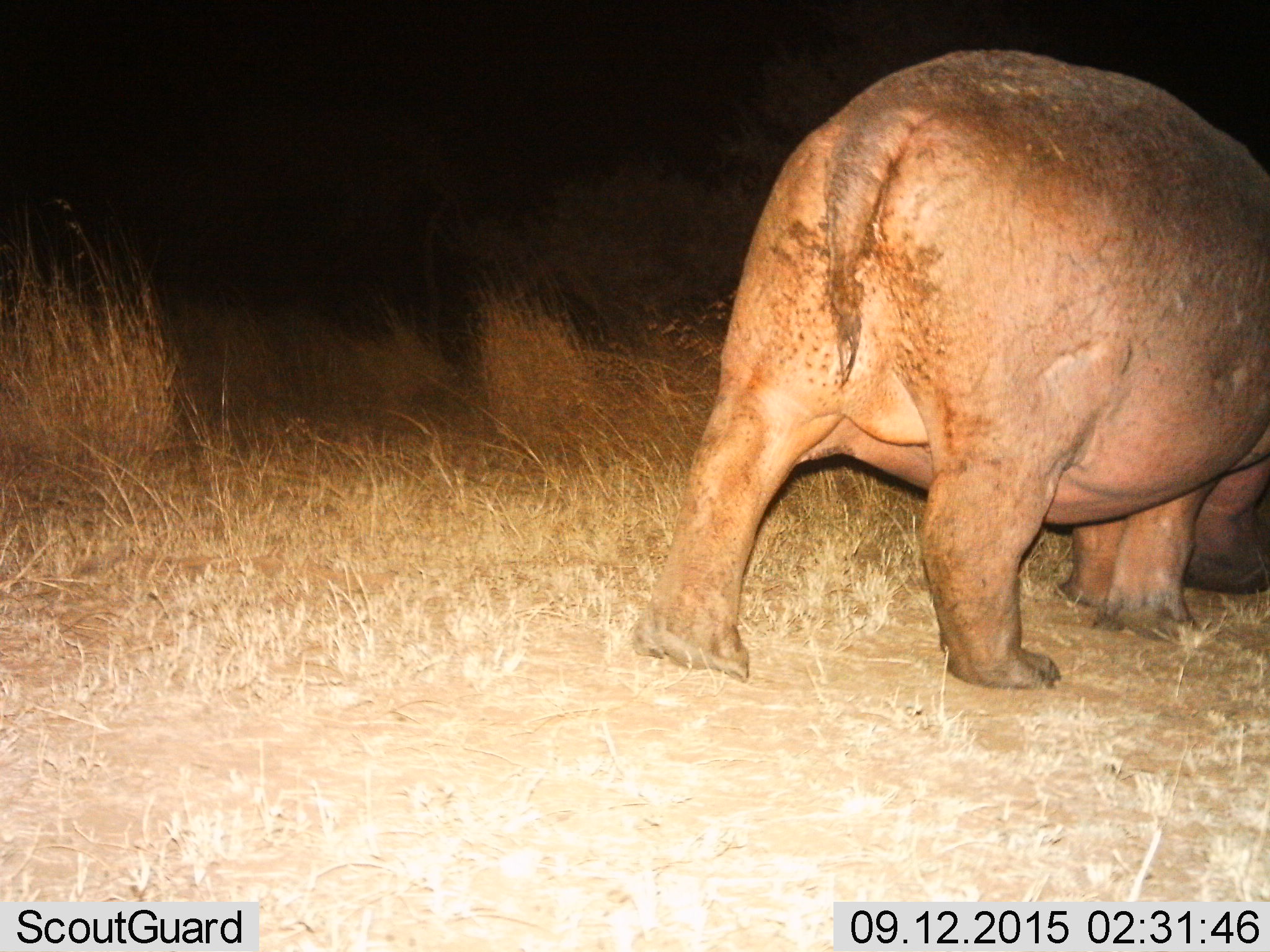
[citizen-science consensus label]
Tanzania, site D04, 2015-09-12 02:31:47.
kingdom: Animalia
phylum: Chordata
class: Mammalia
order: Artiodactyla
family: Hippopotamidae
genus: Hippopotamus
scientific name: Hippopotamus amphibius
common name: hippopotamus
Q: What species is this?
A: Hippopotamus (Hippopotamus amphibius).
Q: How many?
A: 1.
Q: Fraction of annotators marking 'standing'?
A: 32%.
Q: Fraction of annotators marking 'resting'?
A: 0%.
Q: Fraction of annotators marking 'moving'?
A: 53%.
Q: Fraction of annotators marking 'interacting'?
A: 0%.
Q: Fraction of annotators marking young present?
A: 0%.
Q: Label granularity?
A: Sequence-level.